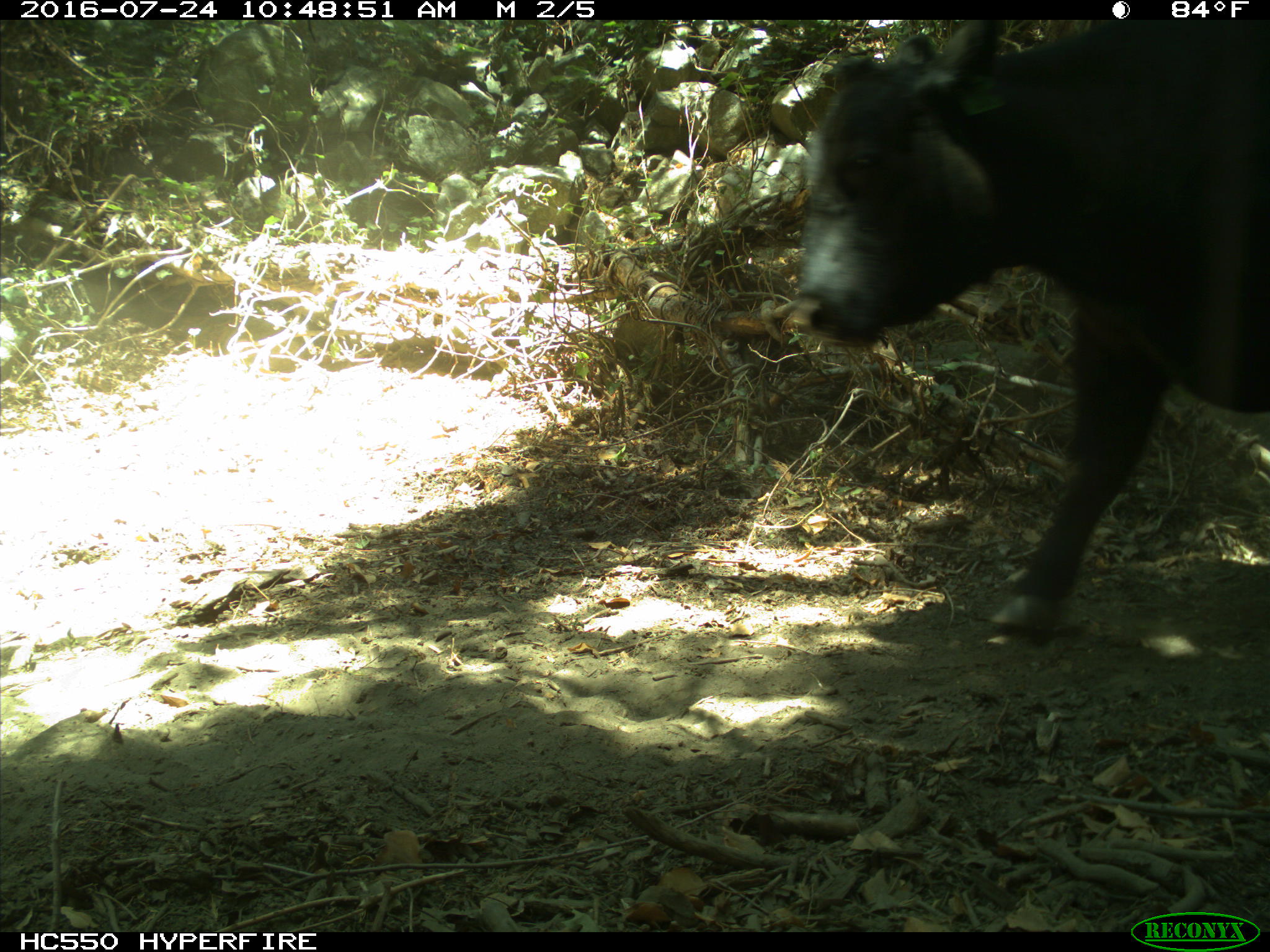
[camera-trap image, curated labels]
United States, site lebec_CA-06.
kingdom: Animalia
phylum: Chordata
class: Mammalia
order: Artiodactyla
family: Bovidae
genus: Bos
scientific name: Bos taurus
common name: domestic cow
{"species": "Bos taurus (domestic cow)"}